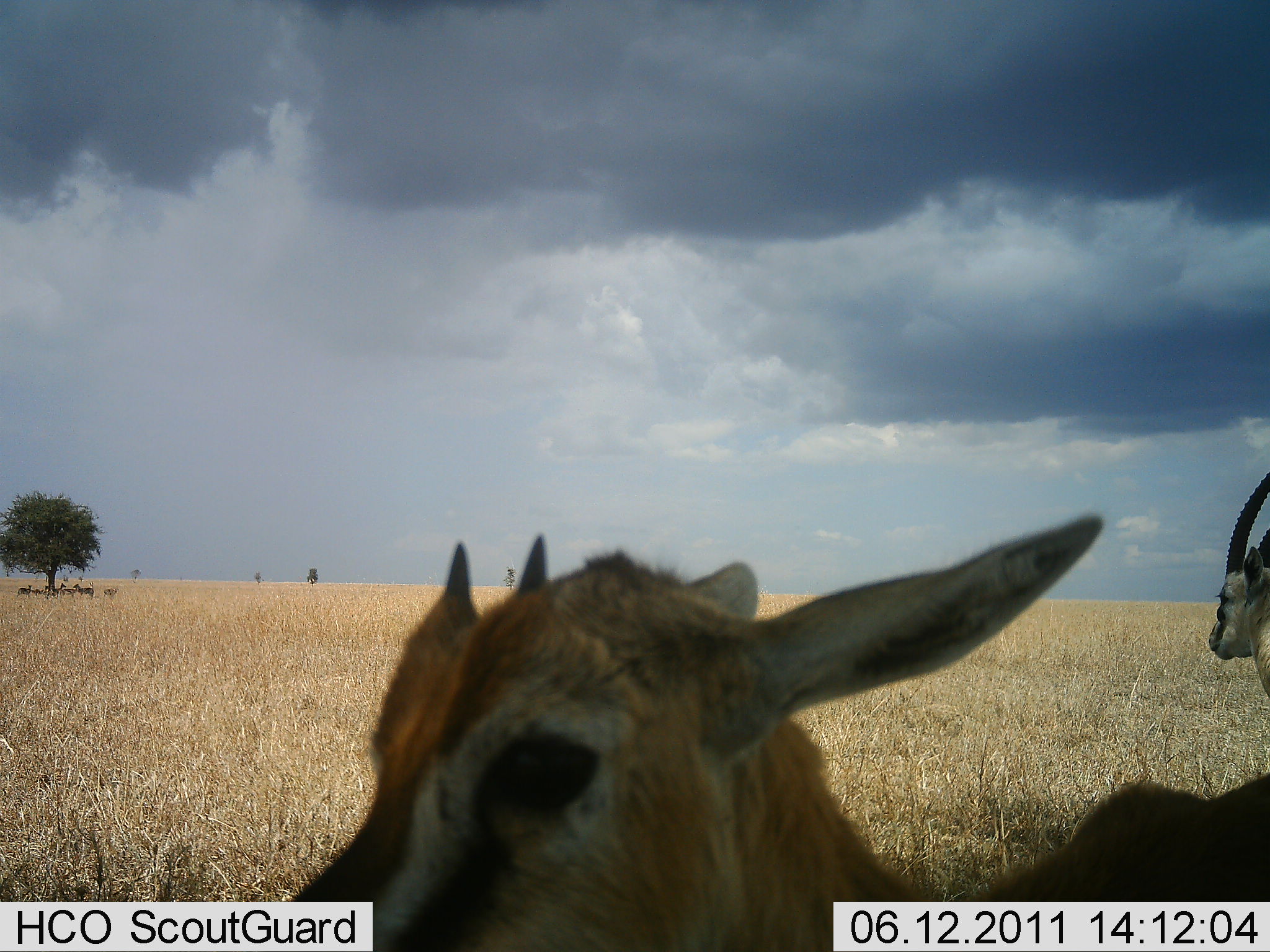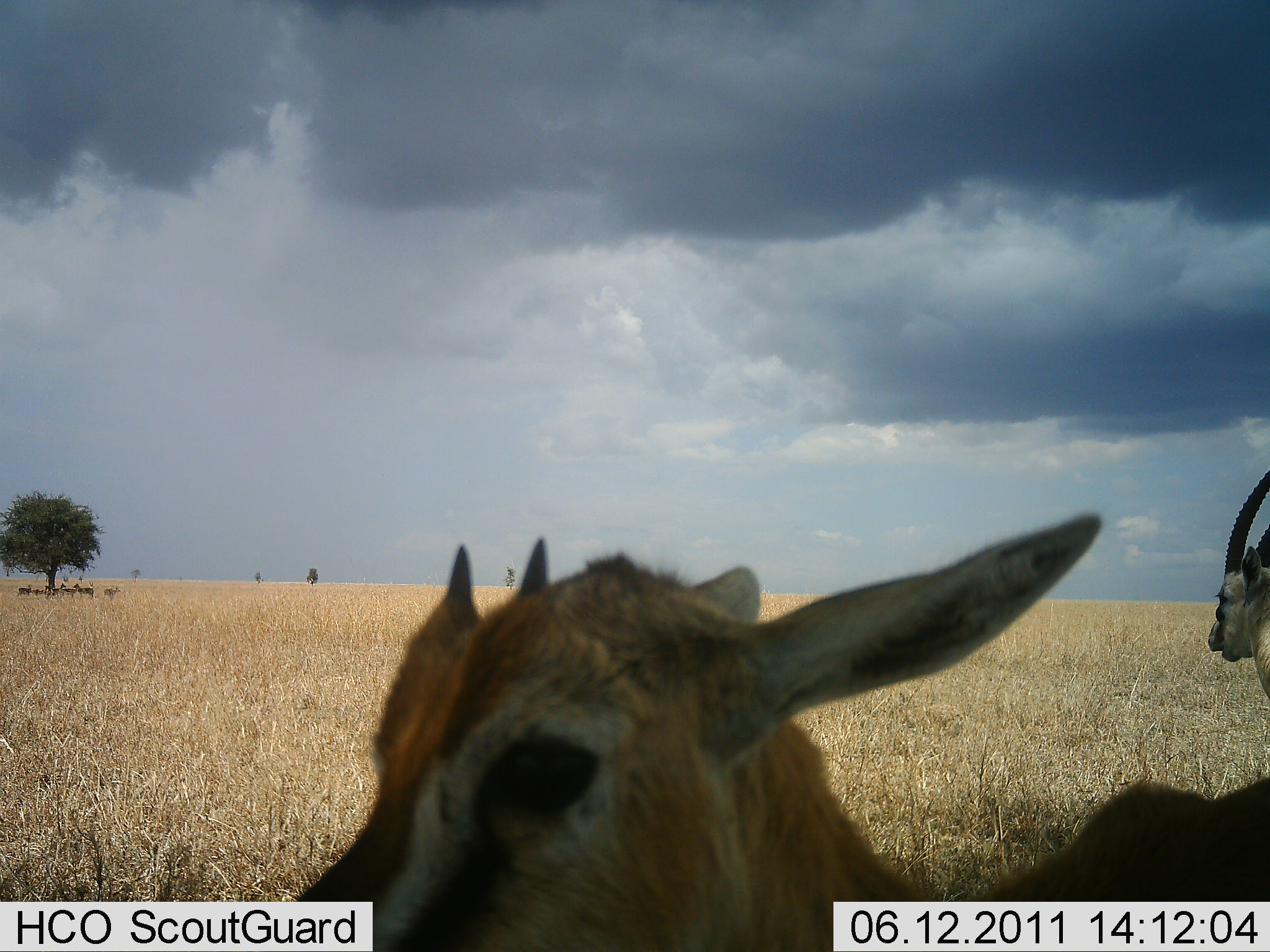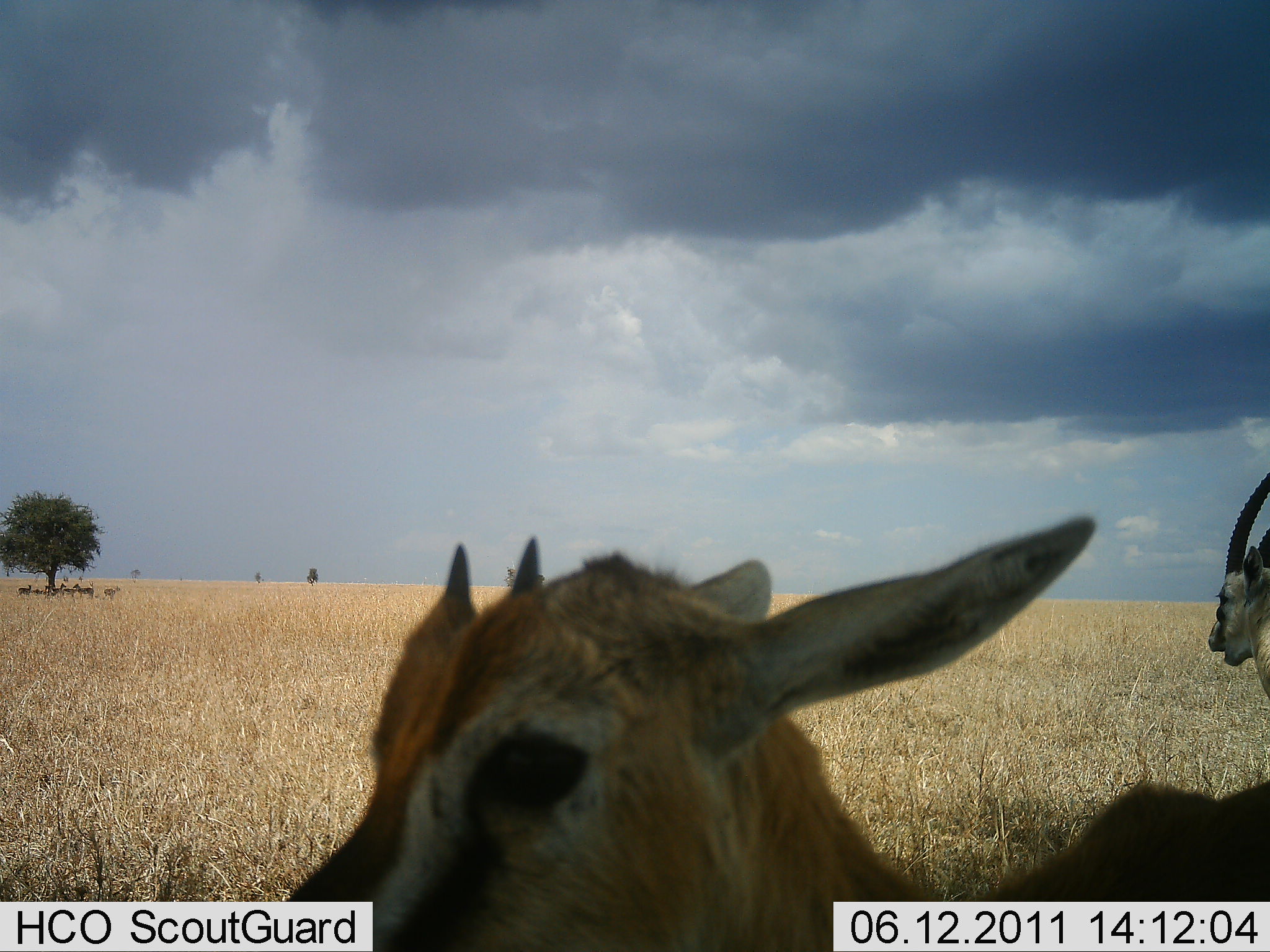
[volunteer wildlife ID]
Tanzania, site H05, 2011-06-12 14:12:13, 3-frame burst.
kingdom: Animalia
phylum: Chordata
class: Mammalia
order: Artiodactyla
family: Bovidae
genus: Eudorcas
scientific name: Eudorcas thomsonii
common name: thomson's gazelle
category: gazellethomsons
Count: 2.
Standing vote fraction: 91%.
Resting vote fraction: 0%.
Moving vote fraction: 0%.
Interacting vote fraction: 0%.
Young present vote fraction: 9%.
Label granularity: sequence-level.